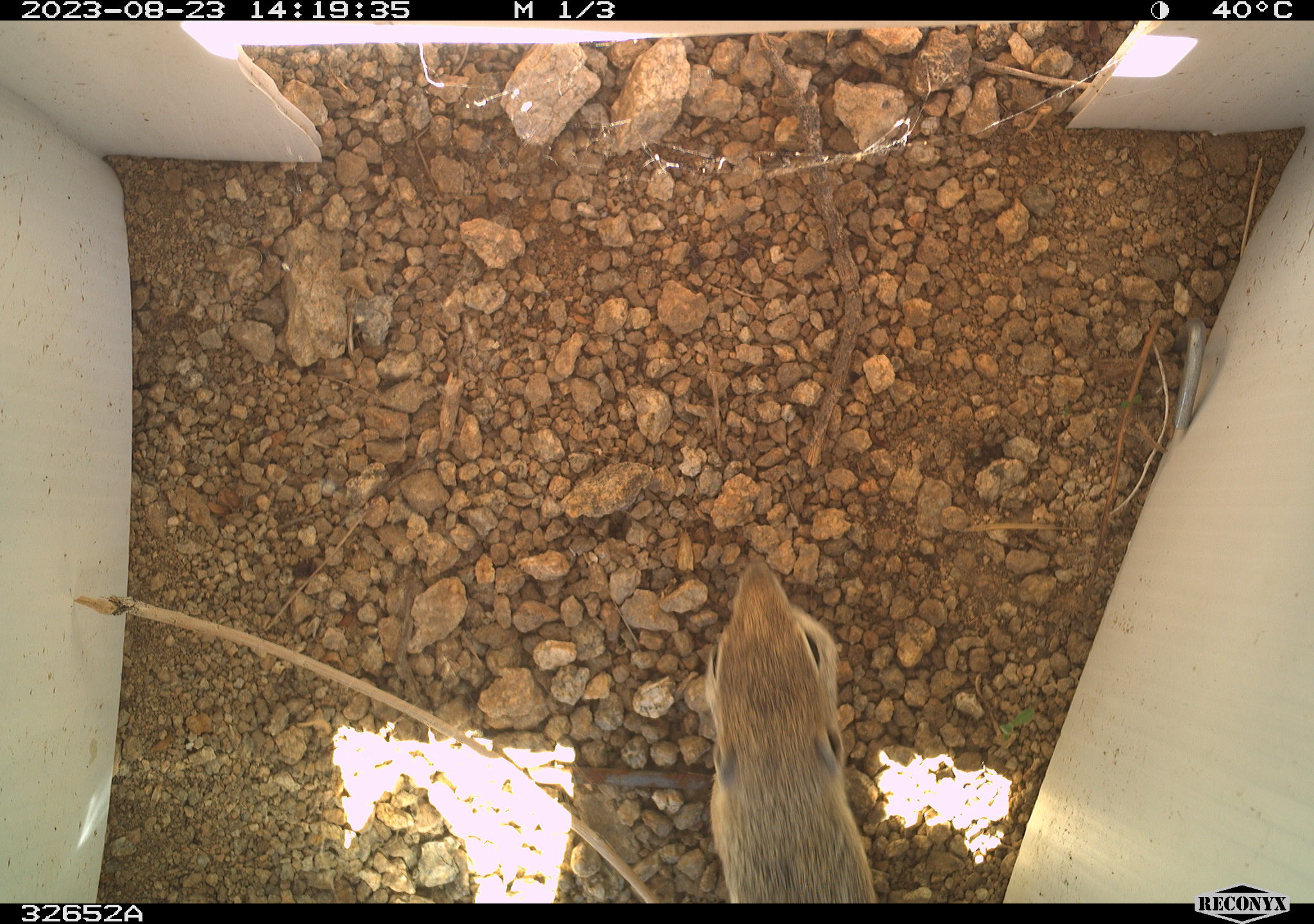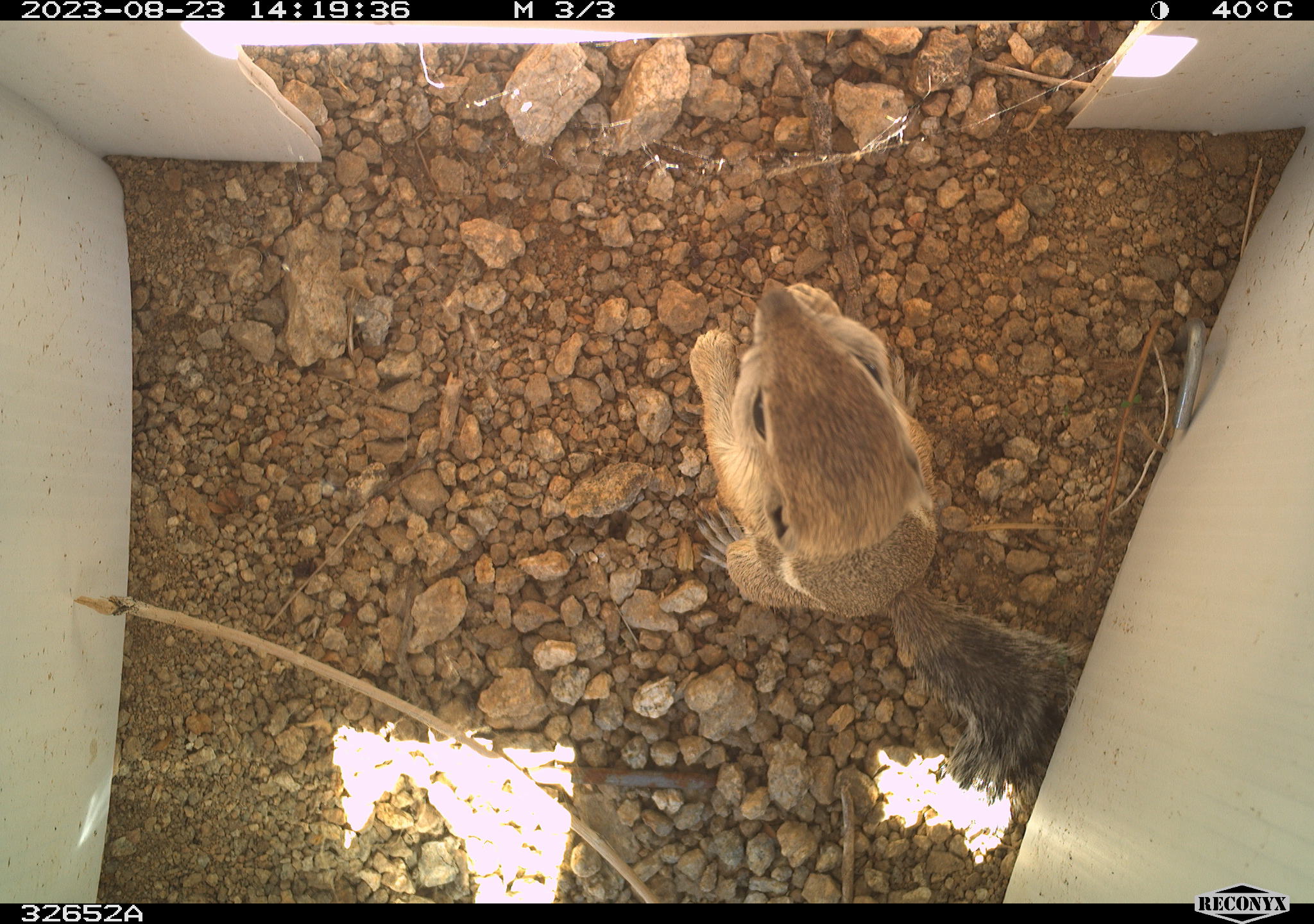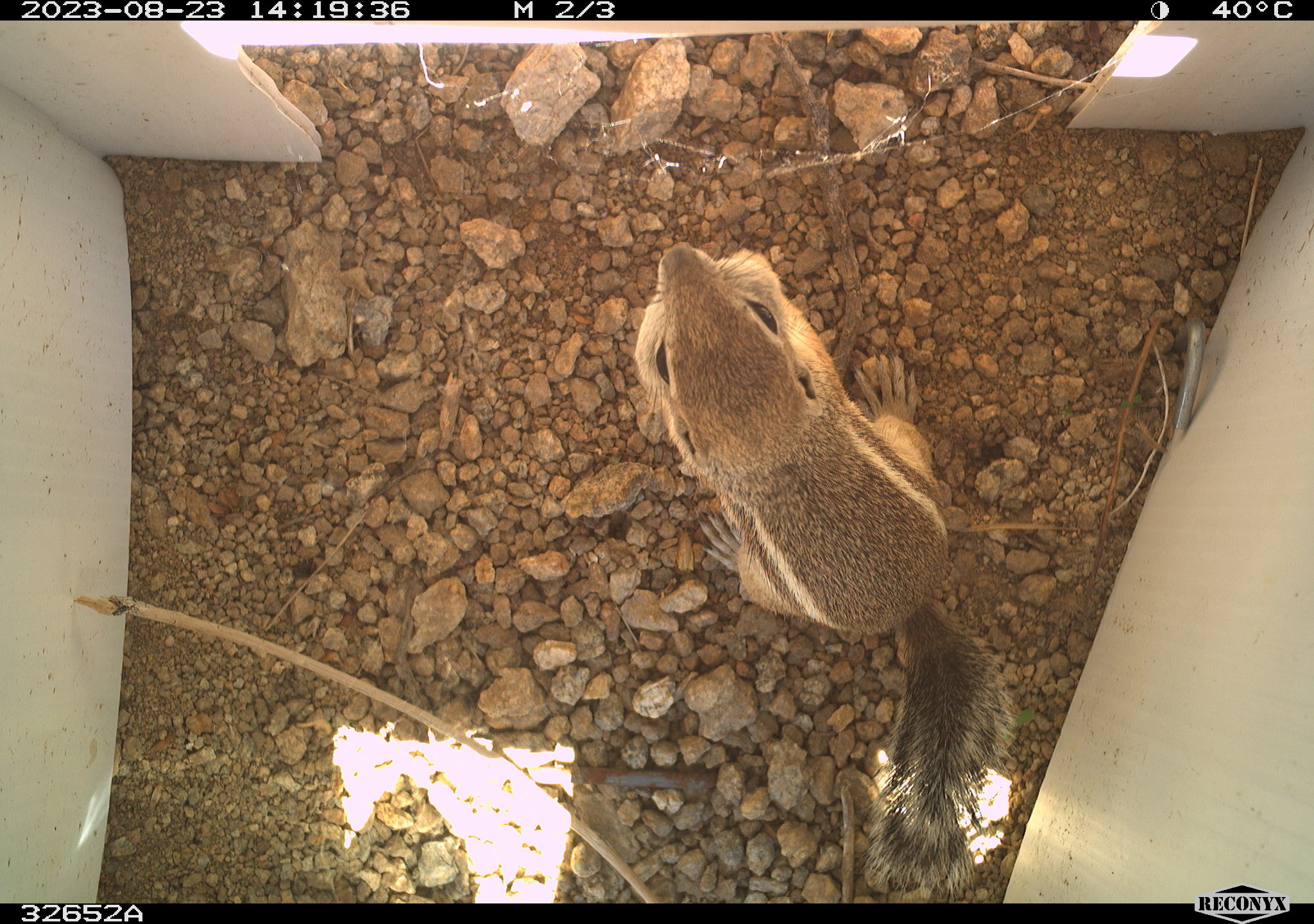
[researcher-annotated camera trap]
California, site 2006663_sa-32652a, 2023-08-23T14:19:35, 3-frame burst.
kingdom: Animalia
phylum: Chordata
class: Mammalia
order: Rodentia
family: Sciuridae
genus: Ammospermophilus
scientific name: Ammospermophilus leucurus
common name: white-tailed antelope squirrel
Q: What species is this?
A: White-tailed antelope squirrel (Ammospermophilus leucurus).